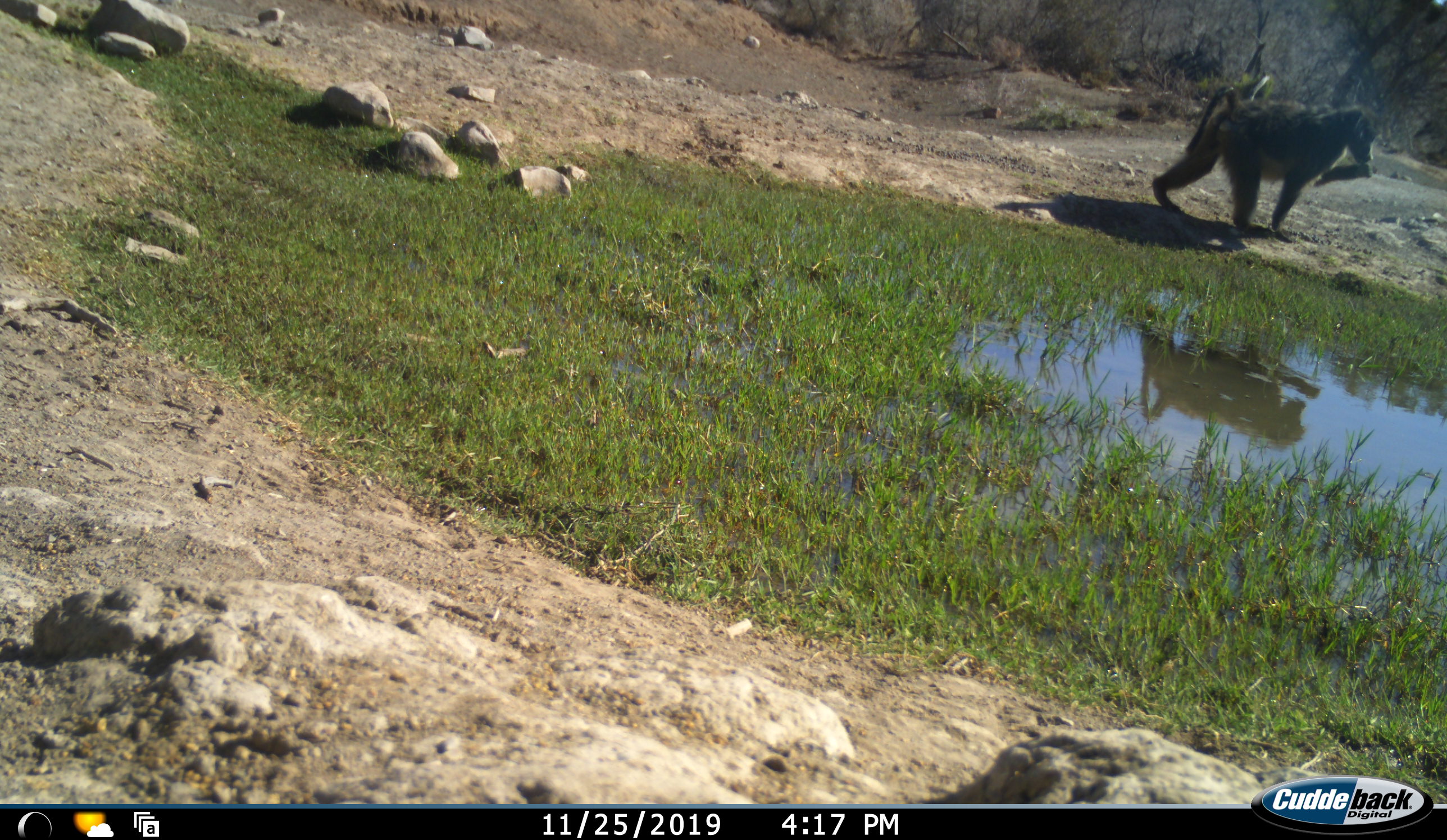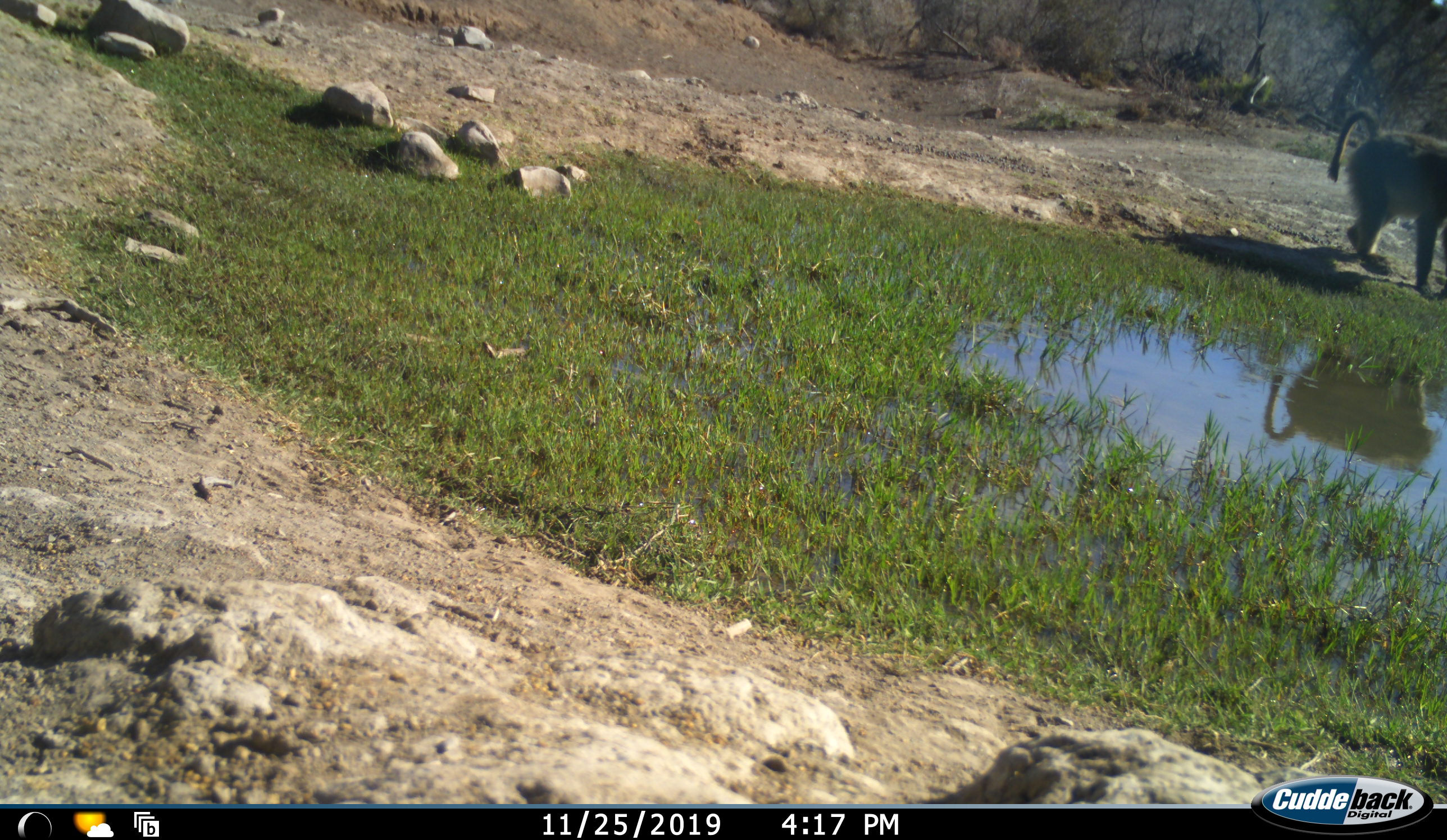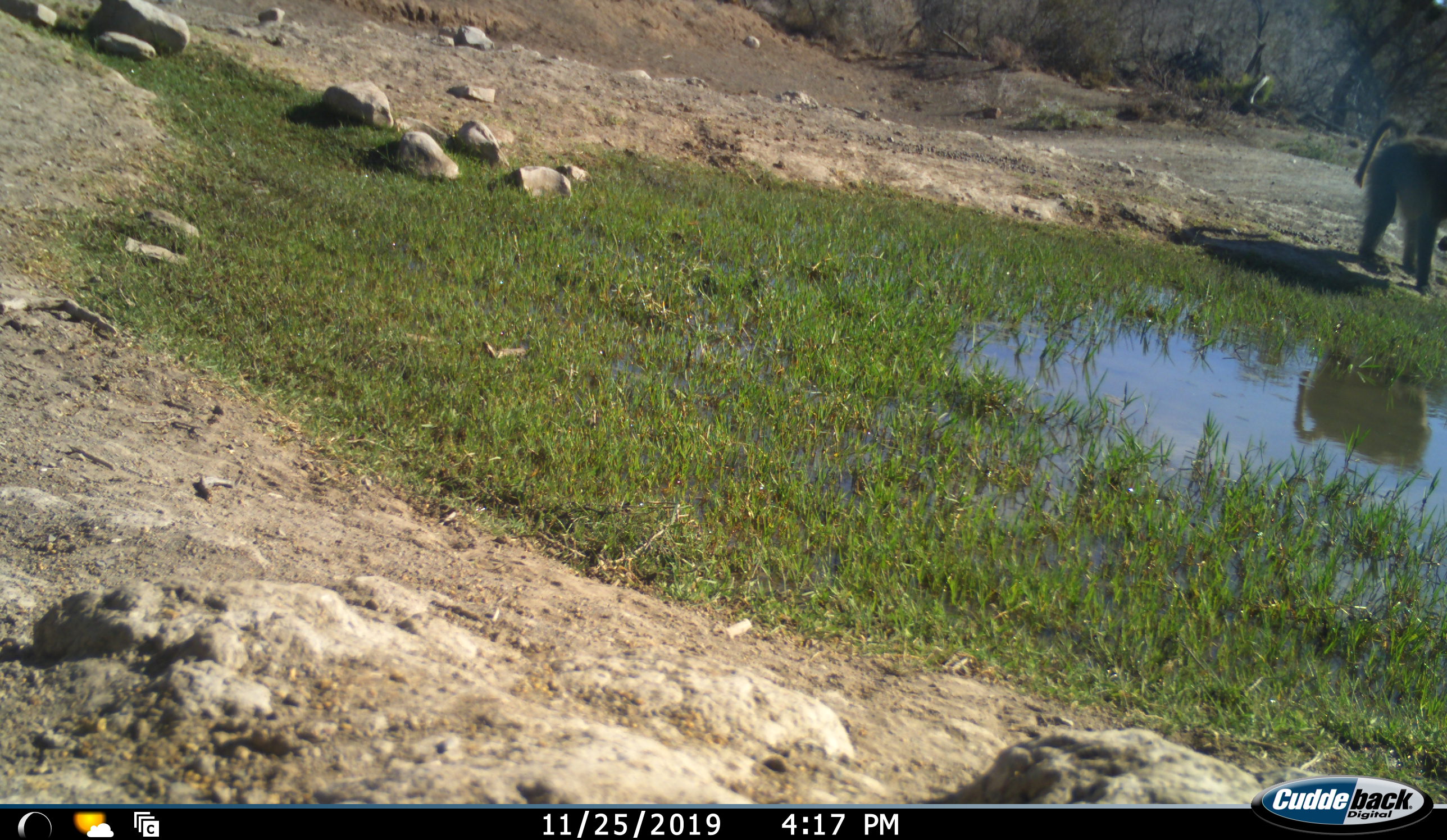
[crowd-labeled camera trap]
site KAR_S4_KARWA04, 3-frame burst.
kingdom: Animalia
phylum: Chordata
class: Mammalia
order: Primates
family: Cercopithecidae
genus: Papio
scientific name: Papio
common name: baboon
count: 1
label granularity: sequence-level